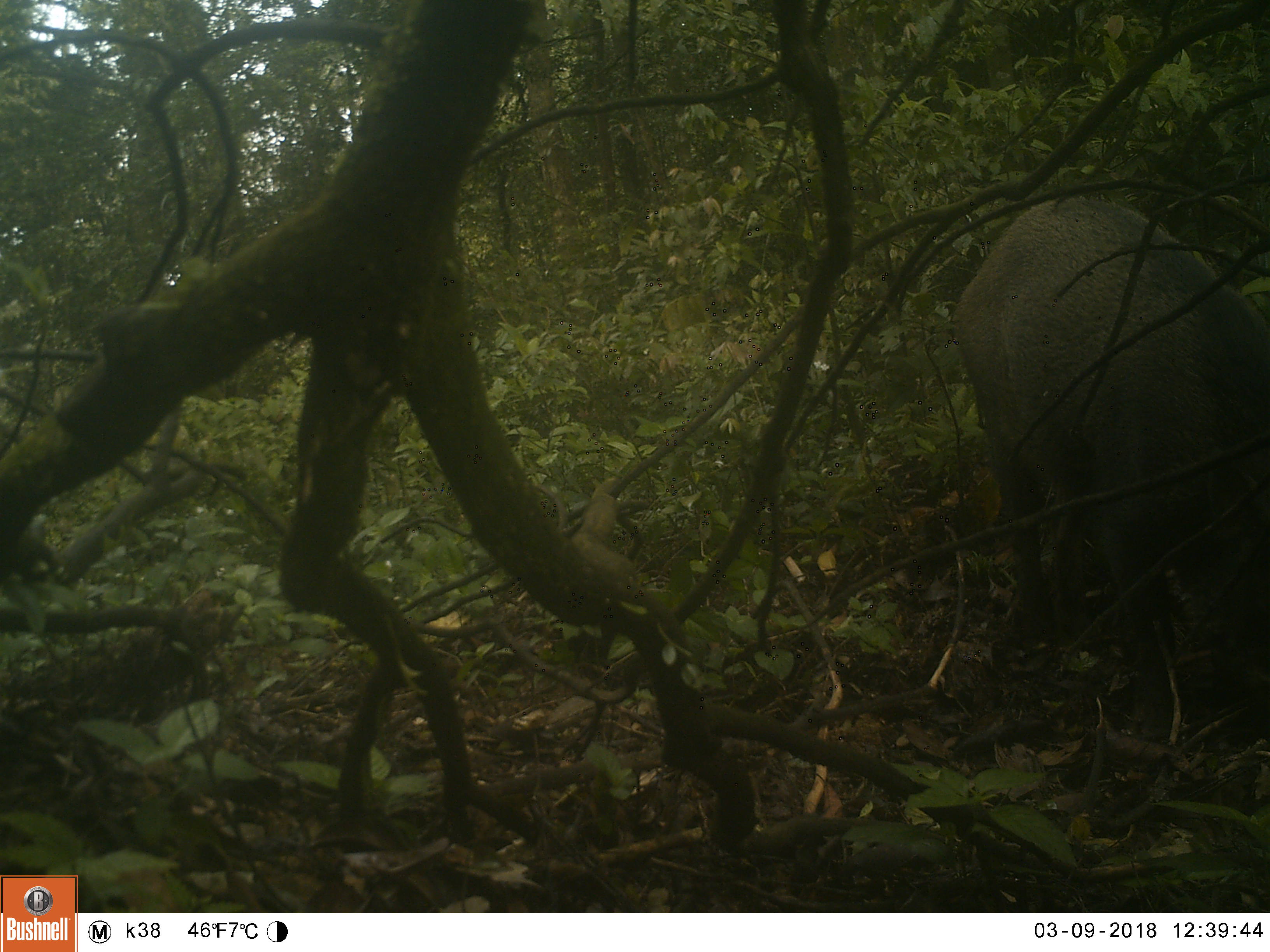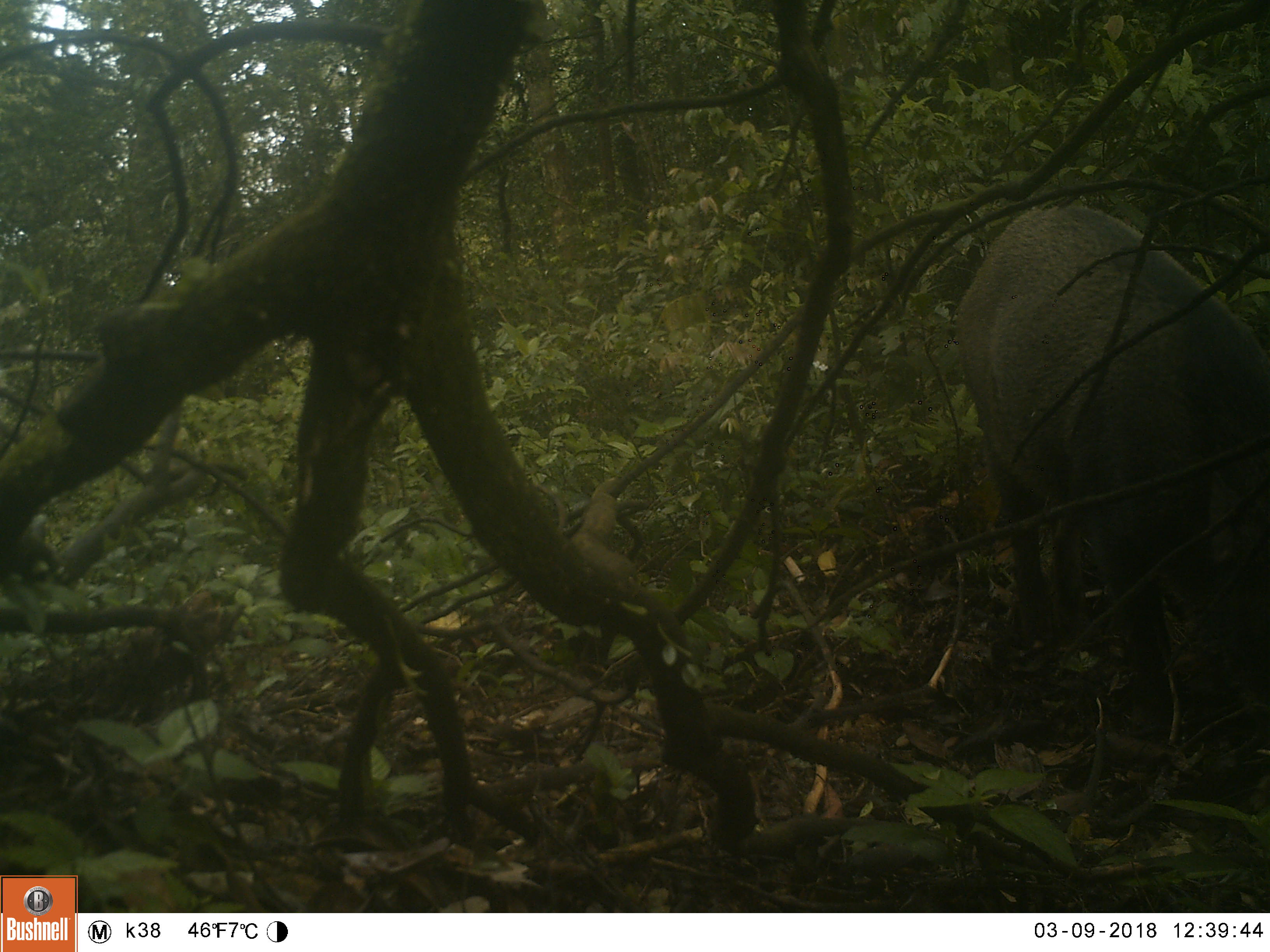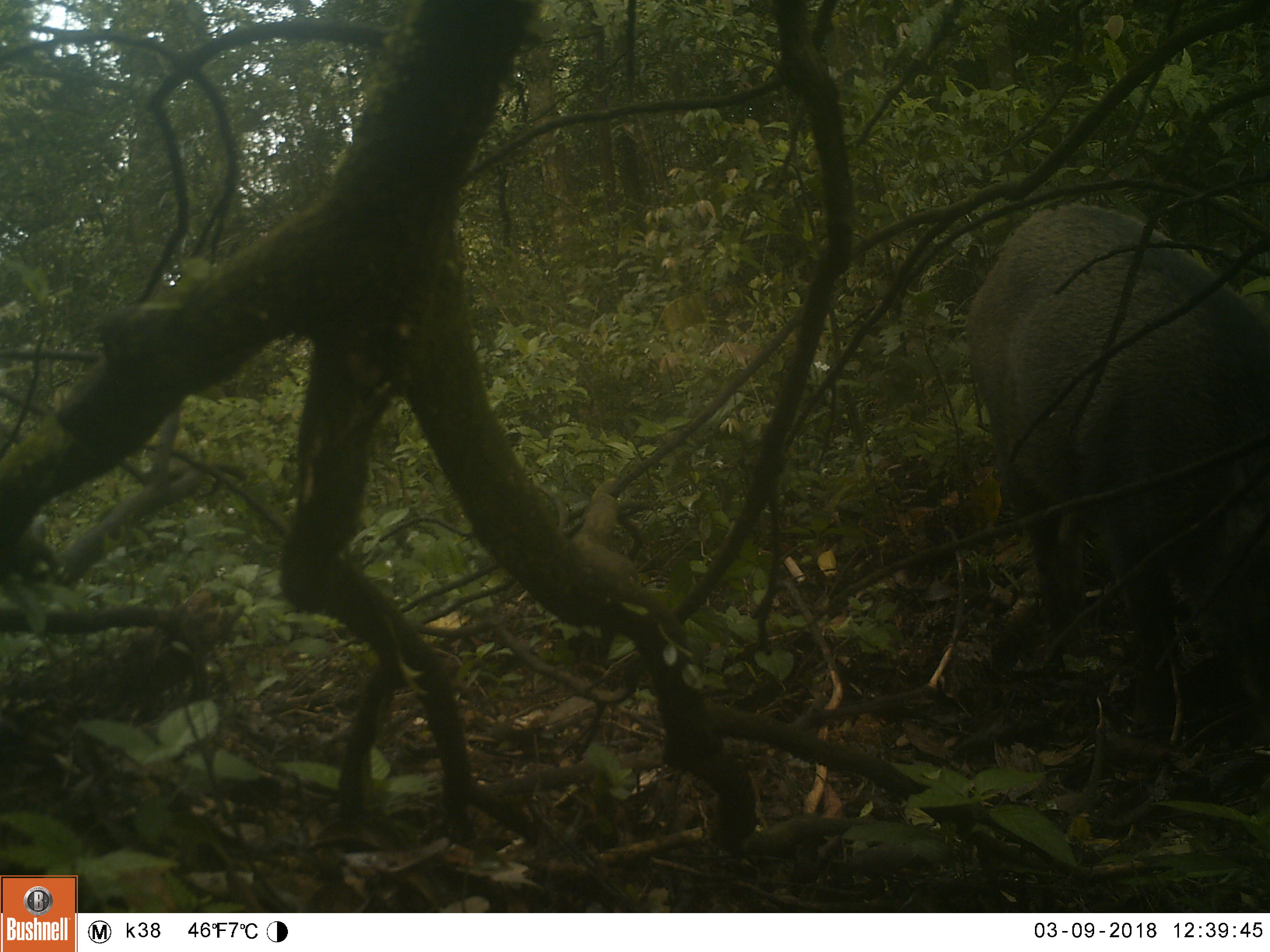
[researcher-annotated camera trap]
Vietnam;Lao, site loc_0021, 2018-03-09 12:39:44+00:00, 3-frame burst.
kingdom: Animalia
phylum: Chordata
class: Mammalia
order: Artiodactyla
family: Suidae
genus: Sus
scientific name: Sus scrofa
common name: eurasian wild pig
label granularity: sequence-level